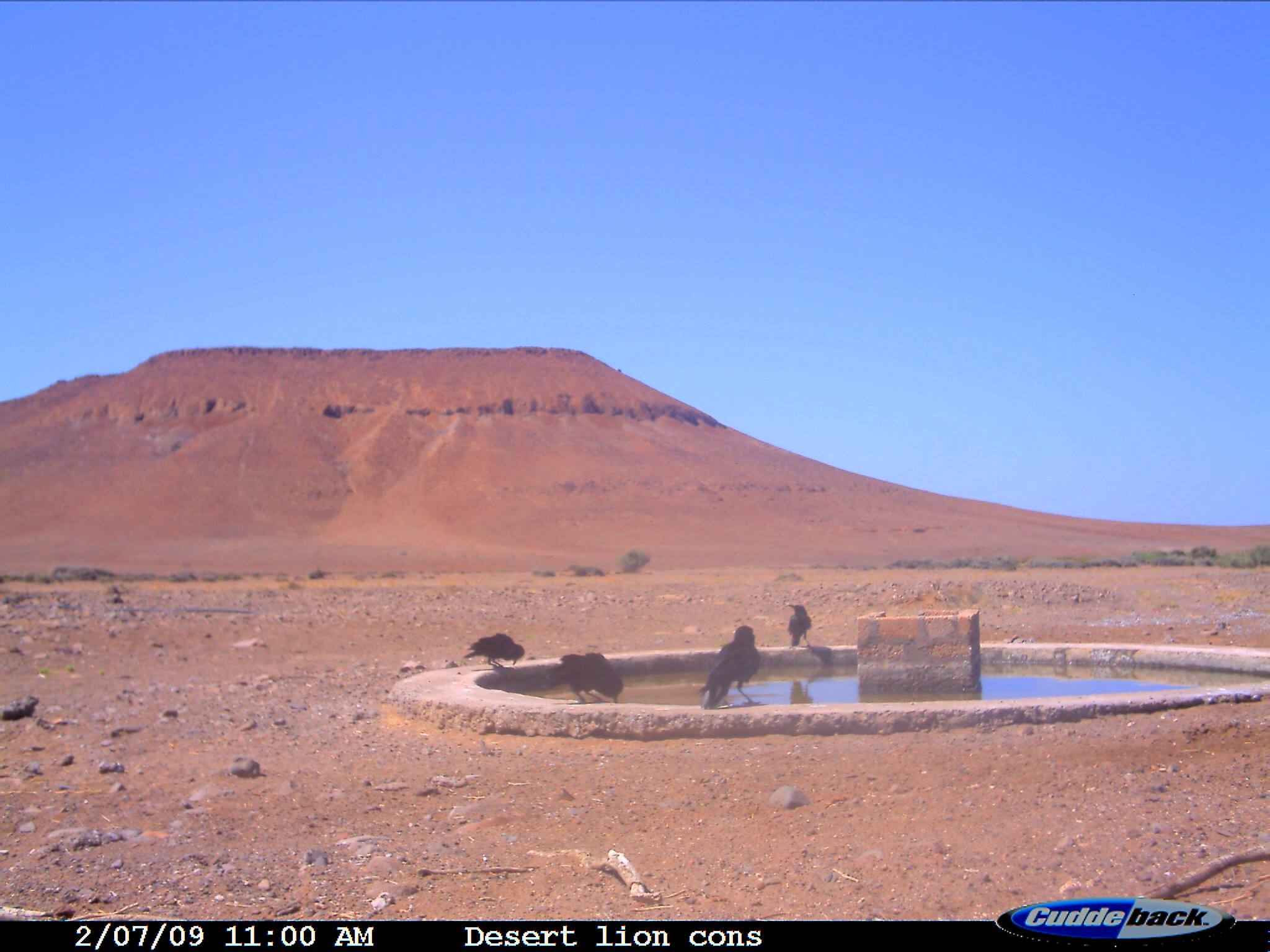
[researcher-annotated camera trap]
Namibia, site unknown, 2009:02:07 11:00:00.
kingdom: Animalia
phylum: Chordata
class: Aves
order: Passeriformes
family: Corvidae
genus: Corvus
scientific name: Corvus capensis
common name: cape crow